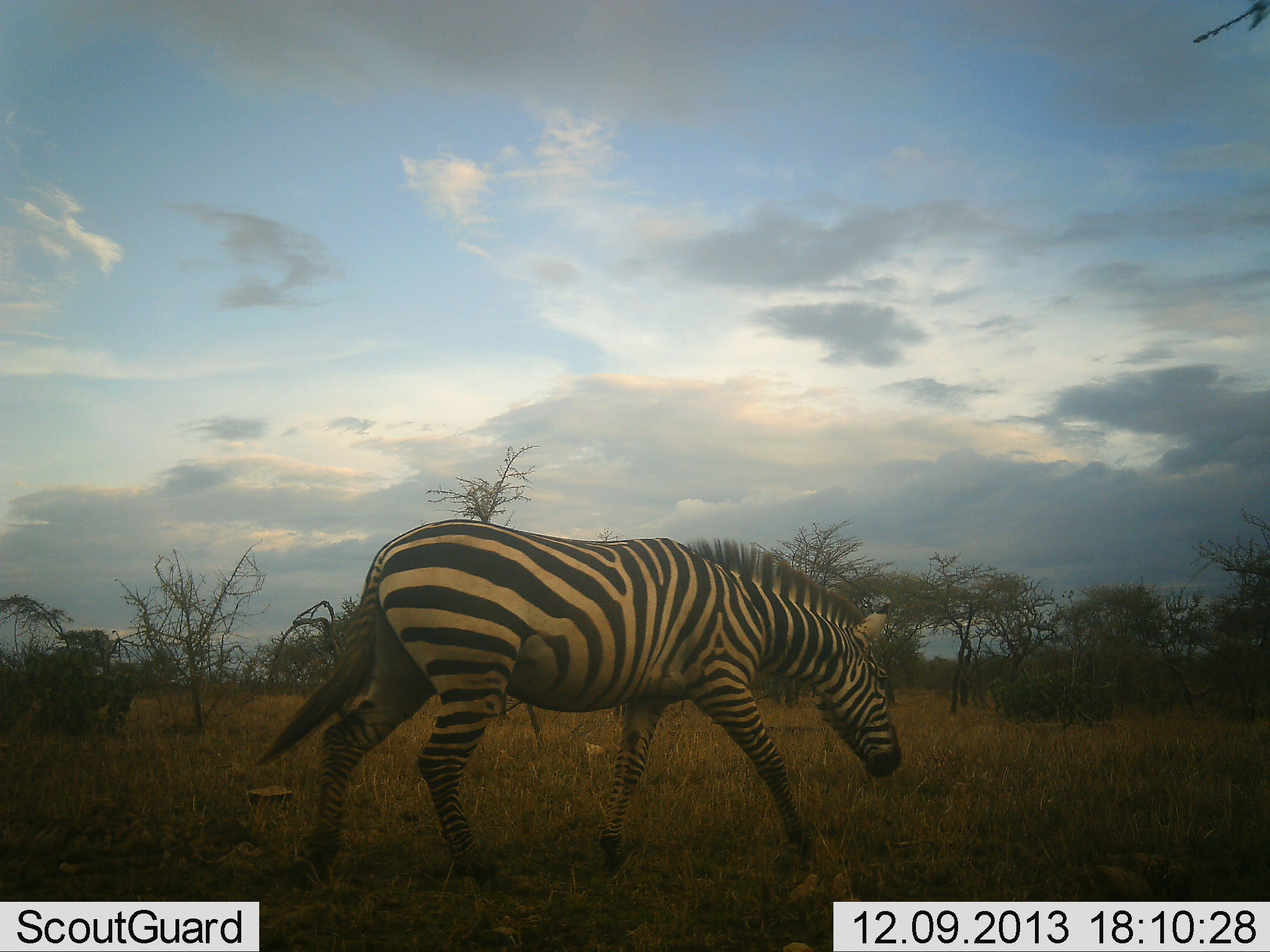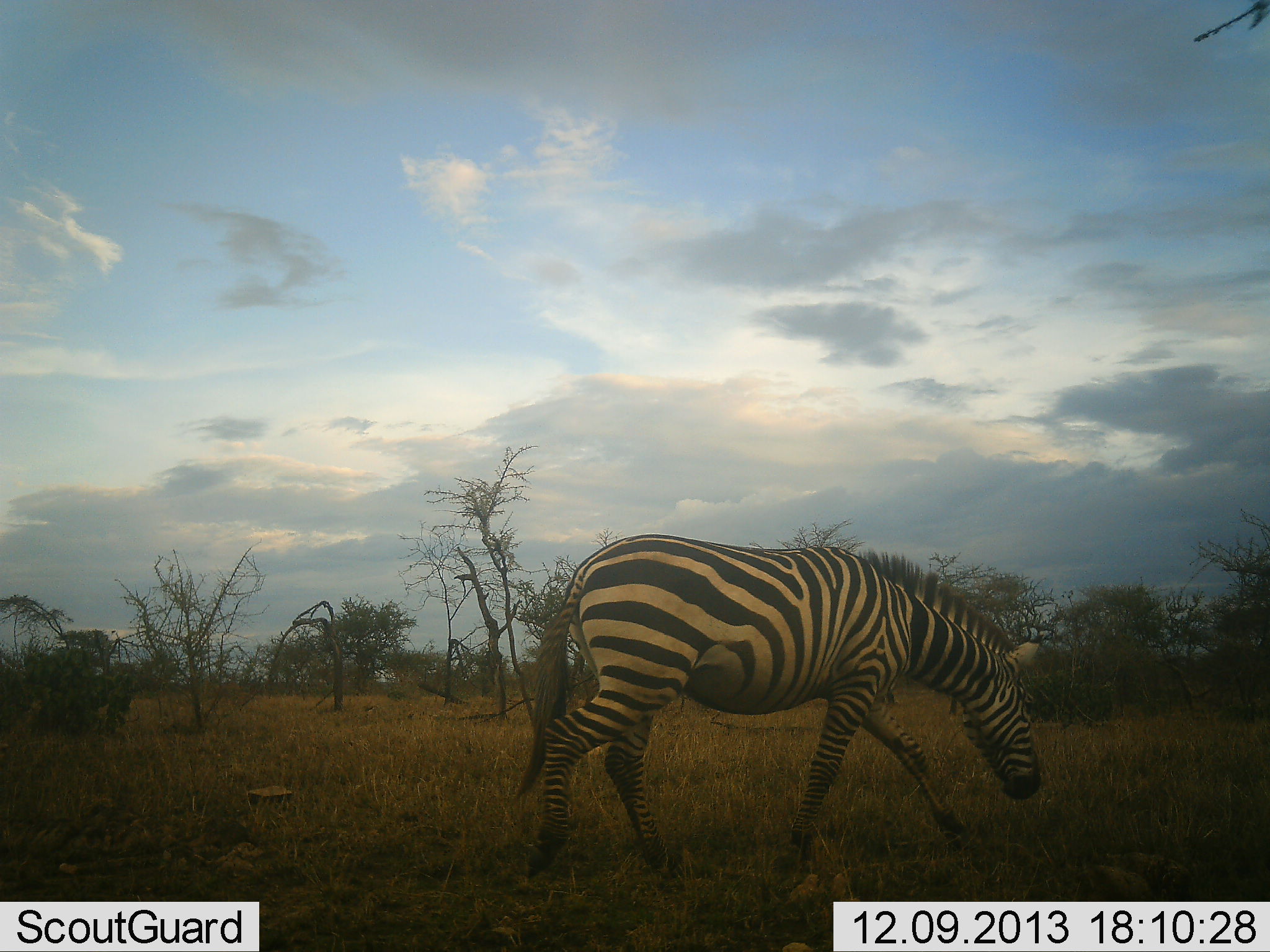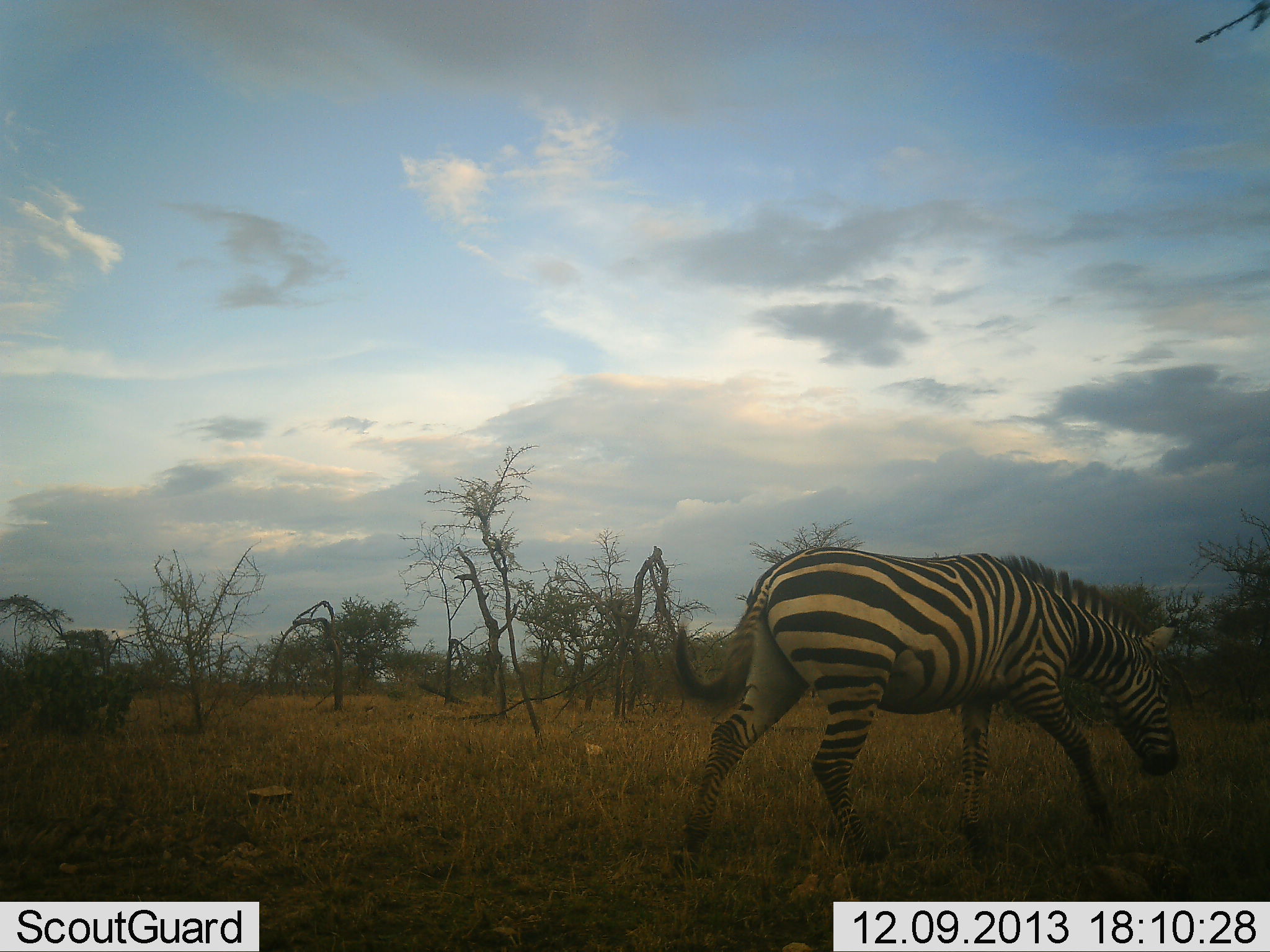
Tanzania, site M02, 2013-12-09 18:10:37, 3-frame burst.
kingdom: Animalia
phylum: Chordata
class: Mammalia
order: Perissodactyla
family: Equidae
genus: Equus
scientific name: Equus quagga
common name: plains zebra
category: zebra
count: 1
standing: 0%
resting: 0%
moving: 100%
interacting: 0%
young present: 0%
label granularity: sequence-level